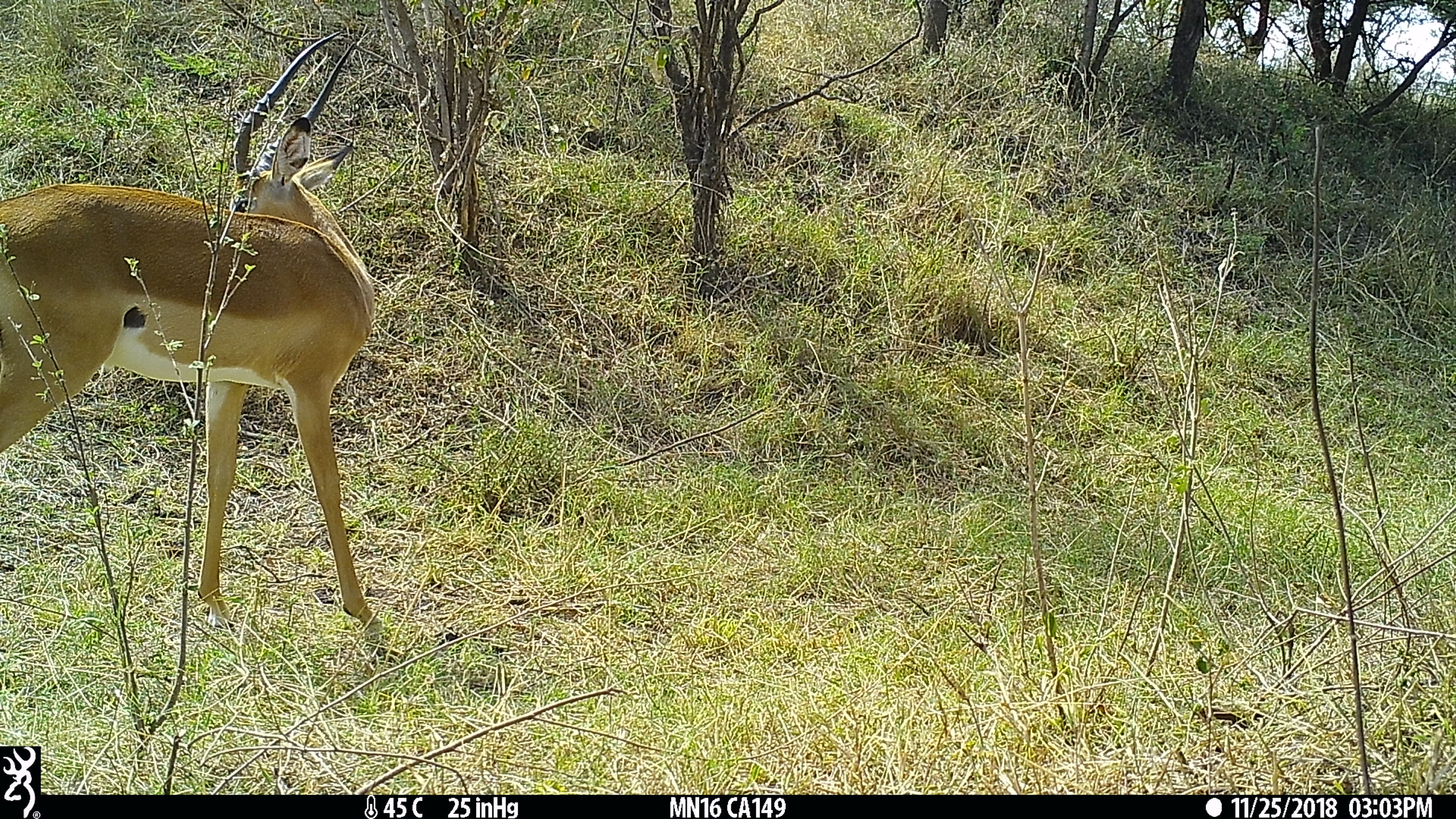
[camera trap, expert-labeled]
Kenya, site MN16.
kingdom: Animalia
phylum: Chordata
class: Mammalia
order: Artiodactyla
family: Bovidae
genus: Aepyceros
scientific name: Aepyceros melampus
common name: impala